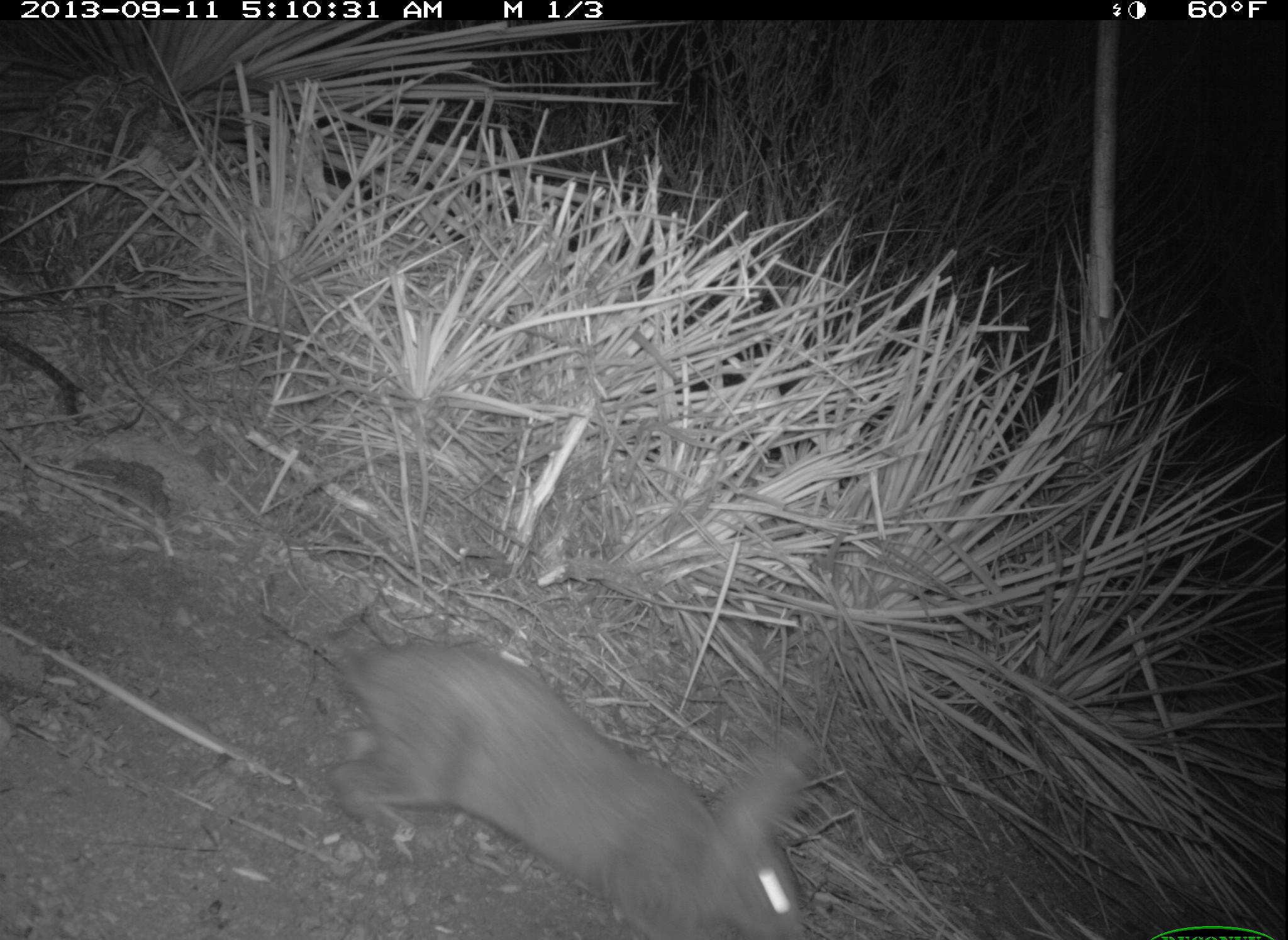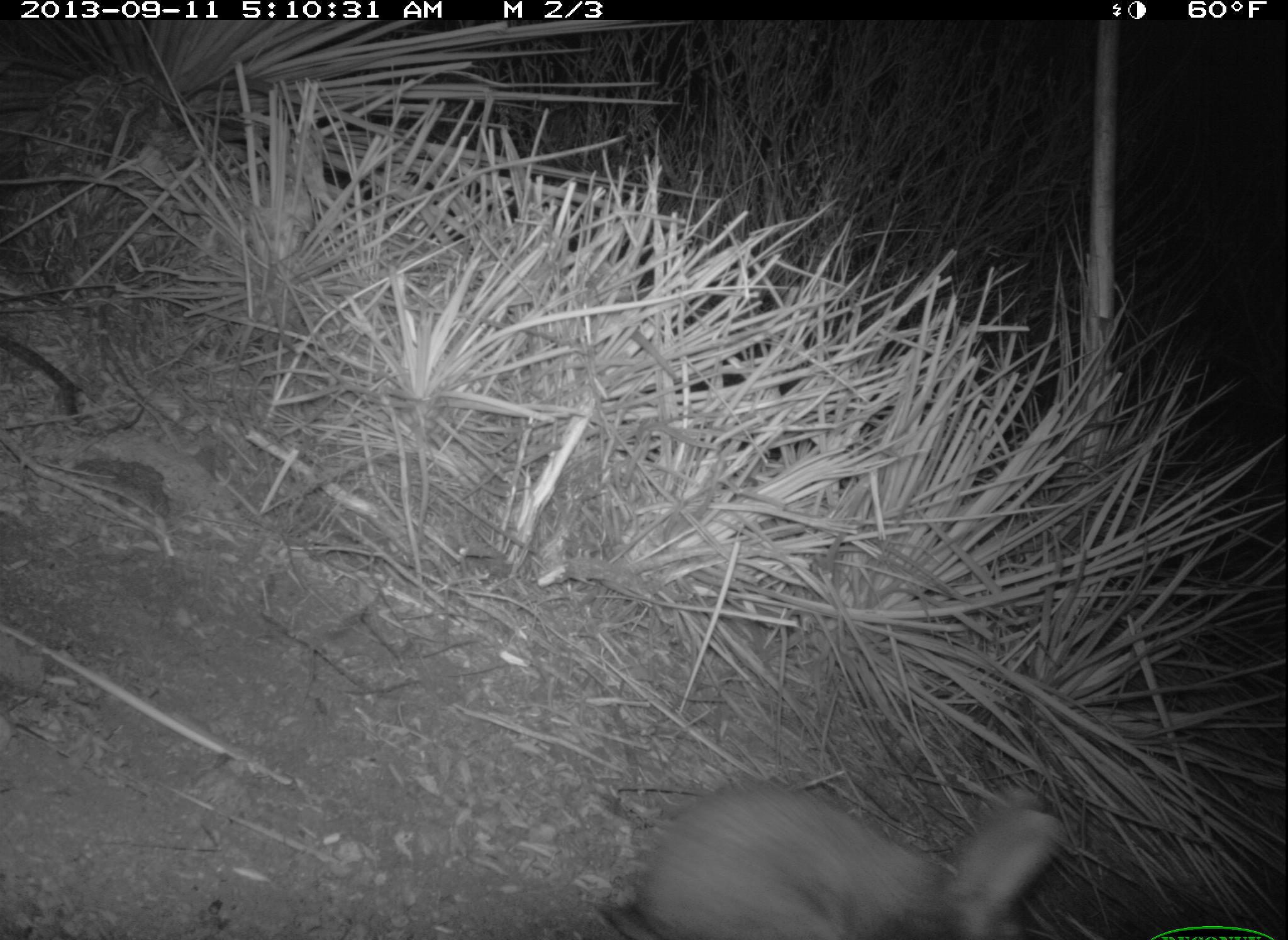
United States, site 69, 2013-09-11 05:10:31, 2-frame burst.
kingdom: Animalia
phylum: Chordata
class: Mammalia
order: Lagomorpha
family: Leporidae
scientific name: Leporidae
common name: rabbits and hares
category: rabbit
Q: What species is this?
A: Rabbit (rabbits and hares) (Leporidae).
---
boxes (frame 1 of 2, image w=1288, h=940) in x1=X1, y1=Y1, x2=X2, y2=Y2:
rabbit: x1=327, y1=630, x2=824, y2=940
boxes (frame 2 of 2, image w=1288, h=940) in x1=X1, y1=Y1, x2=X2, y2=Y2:
rabbit: x1=629, y1=779, x2=1068, y2=940